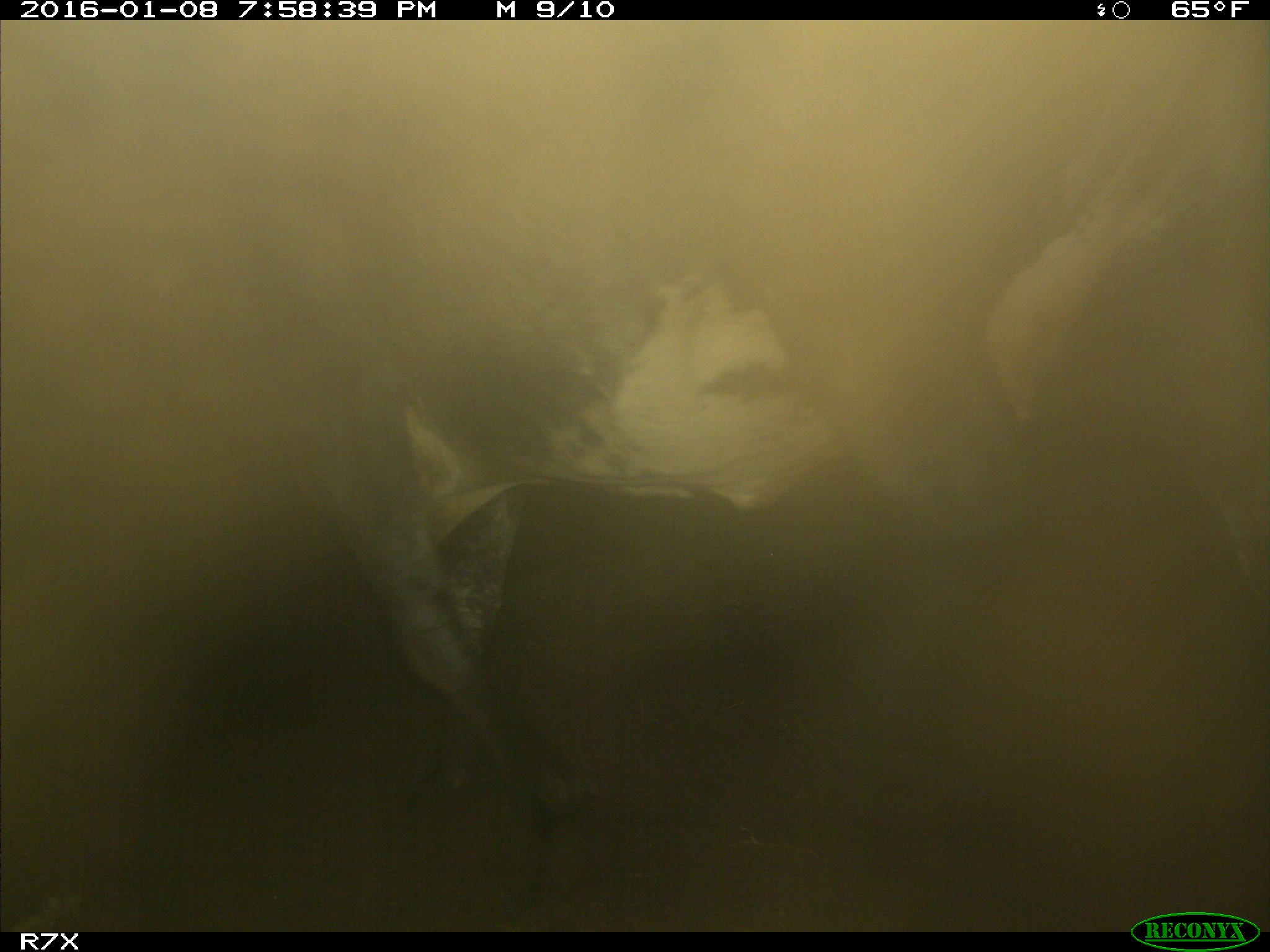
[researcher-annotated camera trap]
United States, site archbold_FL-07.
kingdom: Animalia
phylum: Chordata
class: Mammalia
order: Artiodactyla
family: Bovidae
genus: Bos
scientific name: Bos taurus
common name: domestic cow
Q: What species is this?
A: Bos taurus (domestic cow).